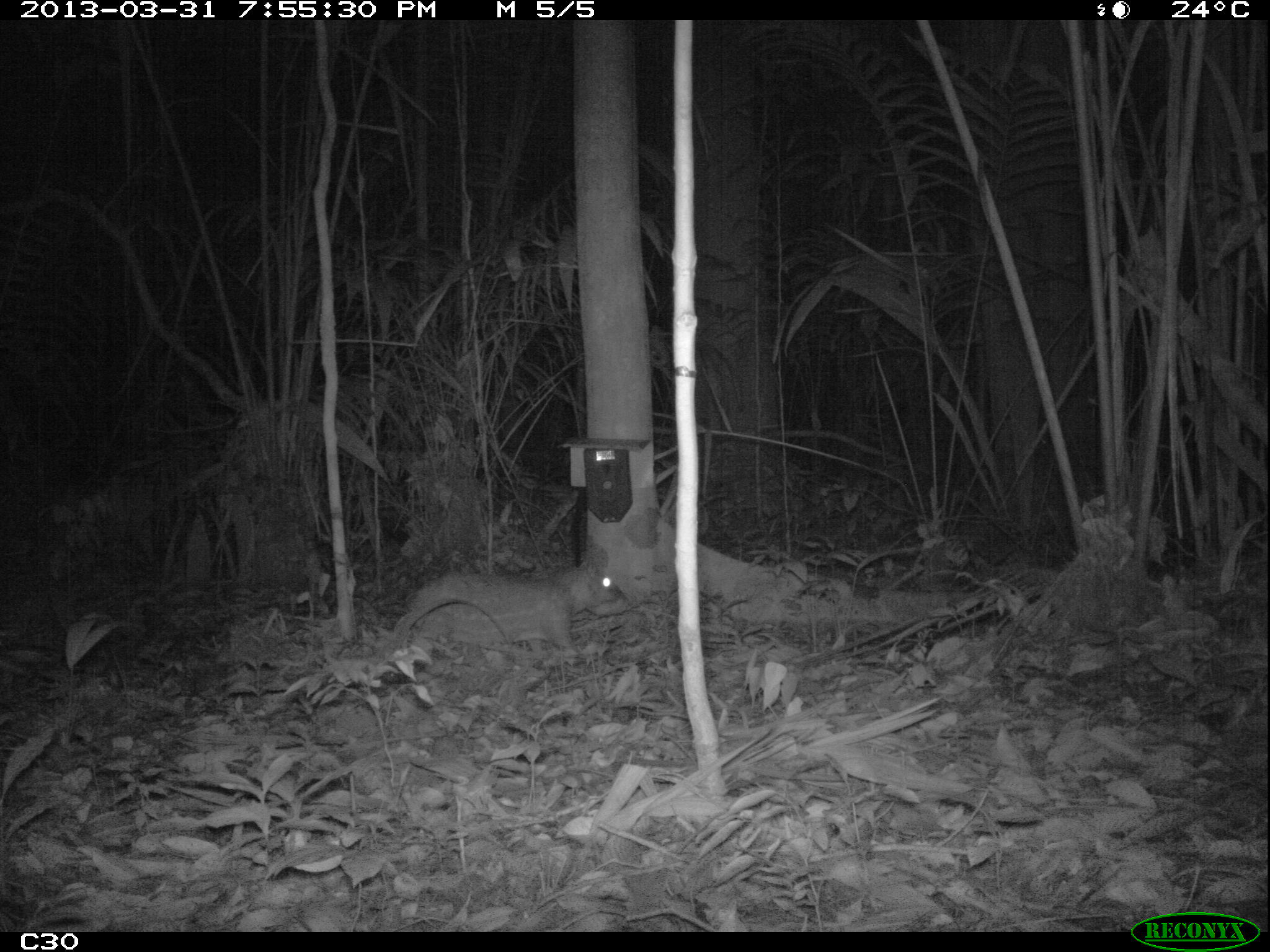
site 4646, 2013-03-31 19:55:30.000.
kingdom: Animalia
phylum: Chordata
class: Mammalia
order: Rodentia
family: Cuniculidae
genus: Cuniculus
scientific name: Cuniculus paca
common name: spotted paca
Cuniculus paca (spotted paca), count 1, age adult.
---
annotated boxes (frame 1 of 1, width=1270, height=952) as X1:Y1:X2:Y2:
cuniculus paca: 392:553:631:659